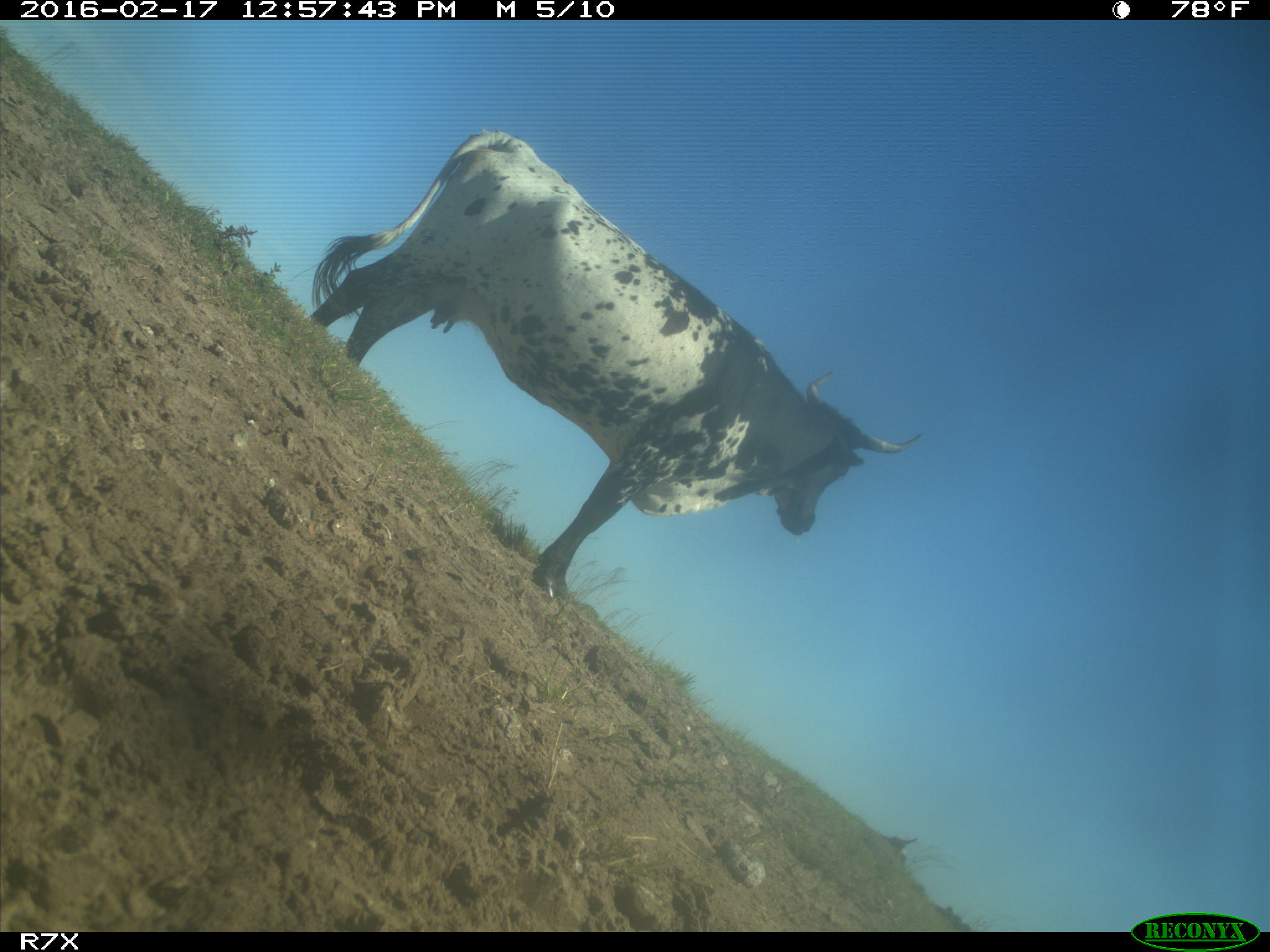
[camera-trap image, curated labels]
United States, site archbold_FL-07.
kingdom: Animalia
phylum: Chordata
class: Mammalia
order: Artiodactyla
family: Bovidae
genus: Bos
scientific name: Bos taurus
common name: domestic cow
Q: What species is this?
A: Bos taurus (domestic cow).